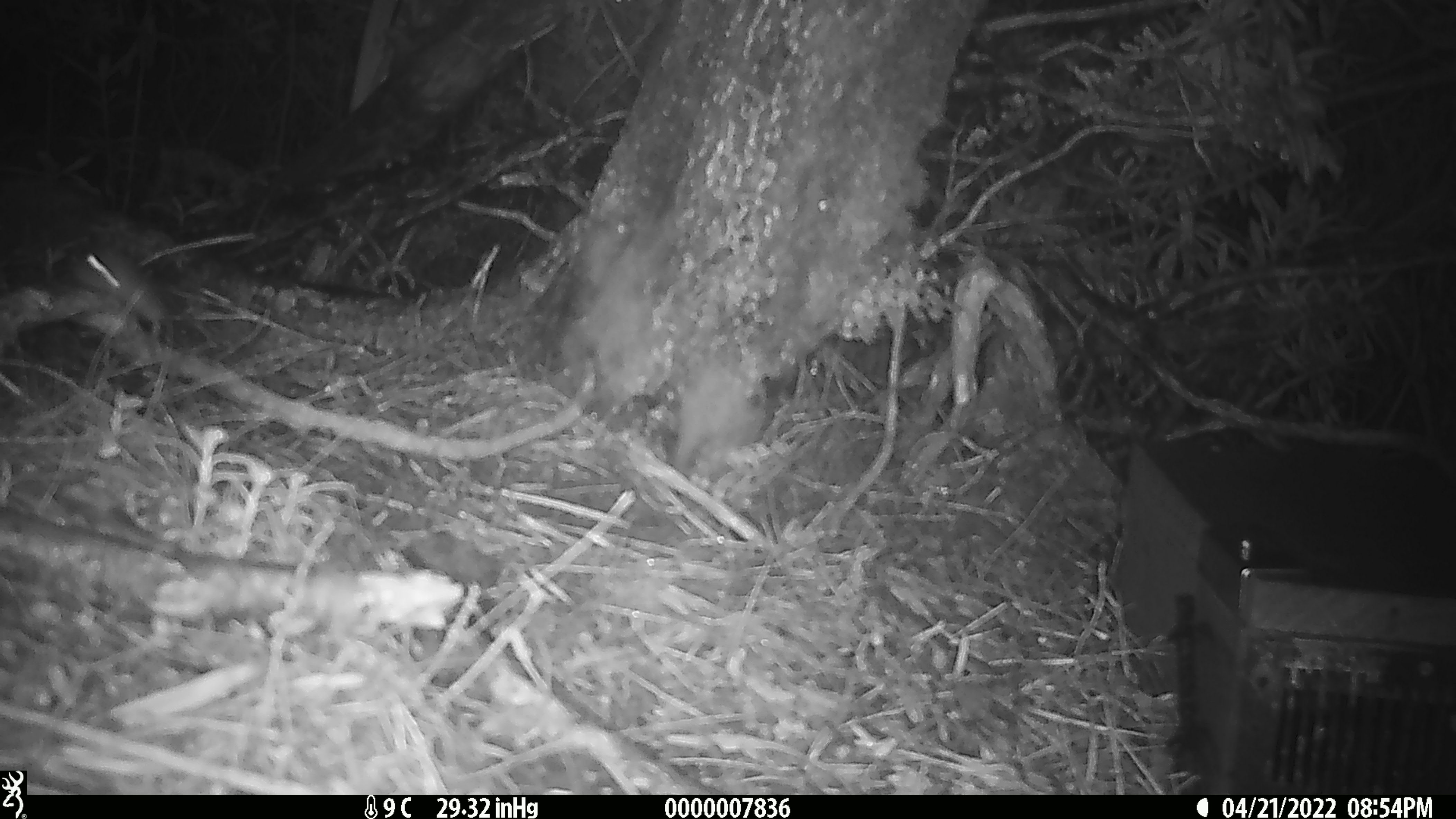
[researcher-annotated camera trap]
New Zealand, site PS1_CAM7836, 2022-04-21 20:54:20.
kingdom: Animalia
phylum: Chordata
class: Mammalia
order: Rodentia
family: Muridae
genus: Mus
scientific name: Mus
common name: mouse